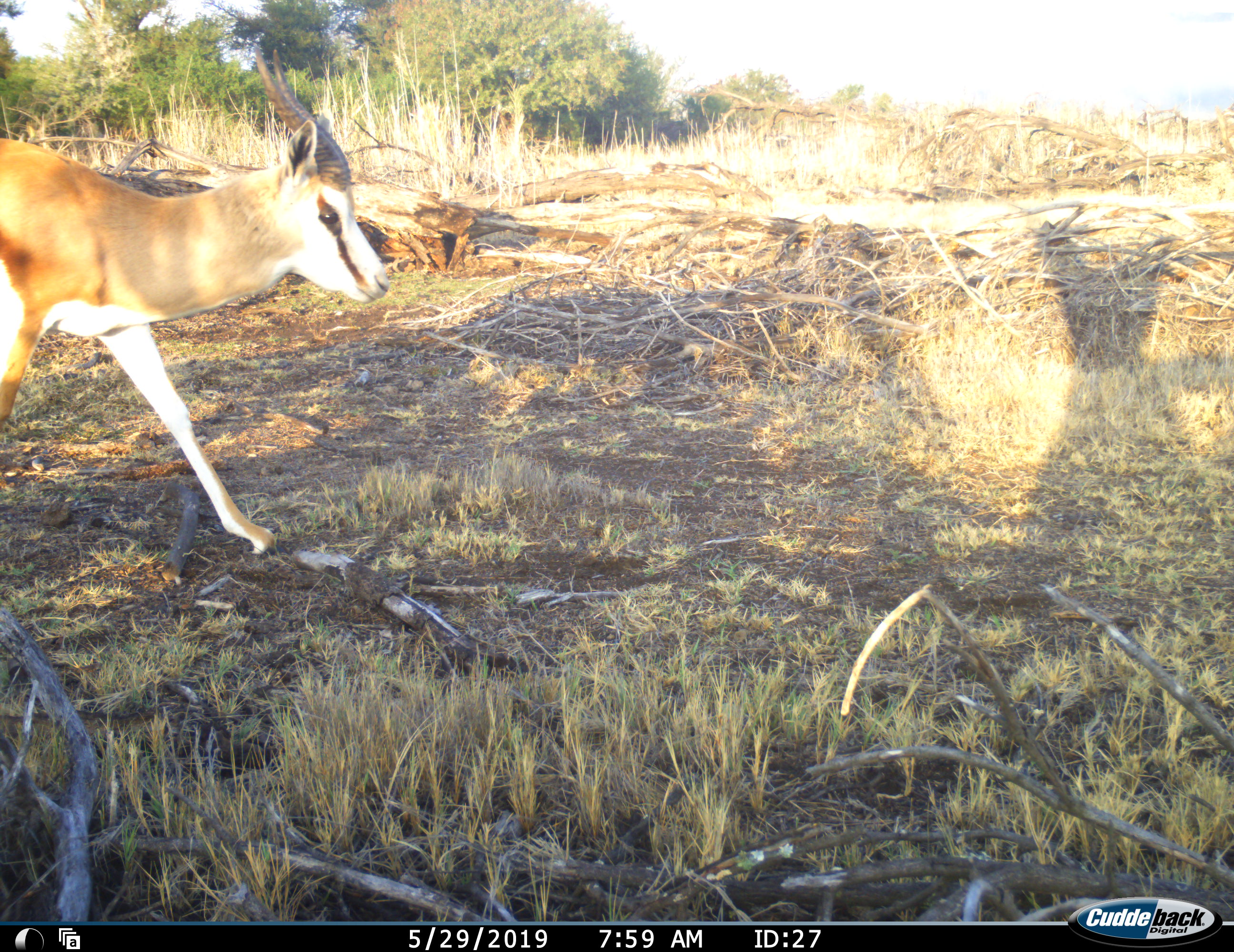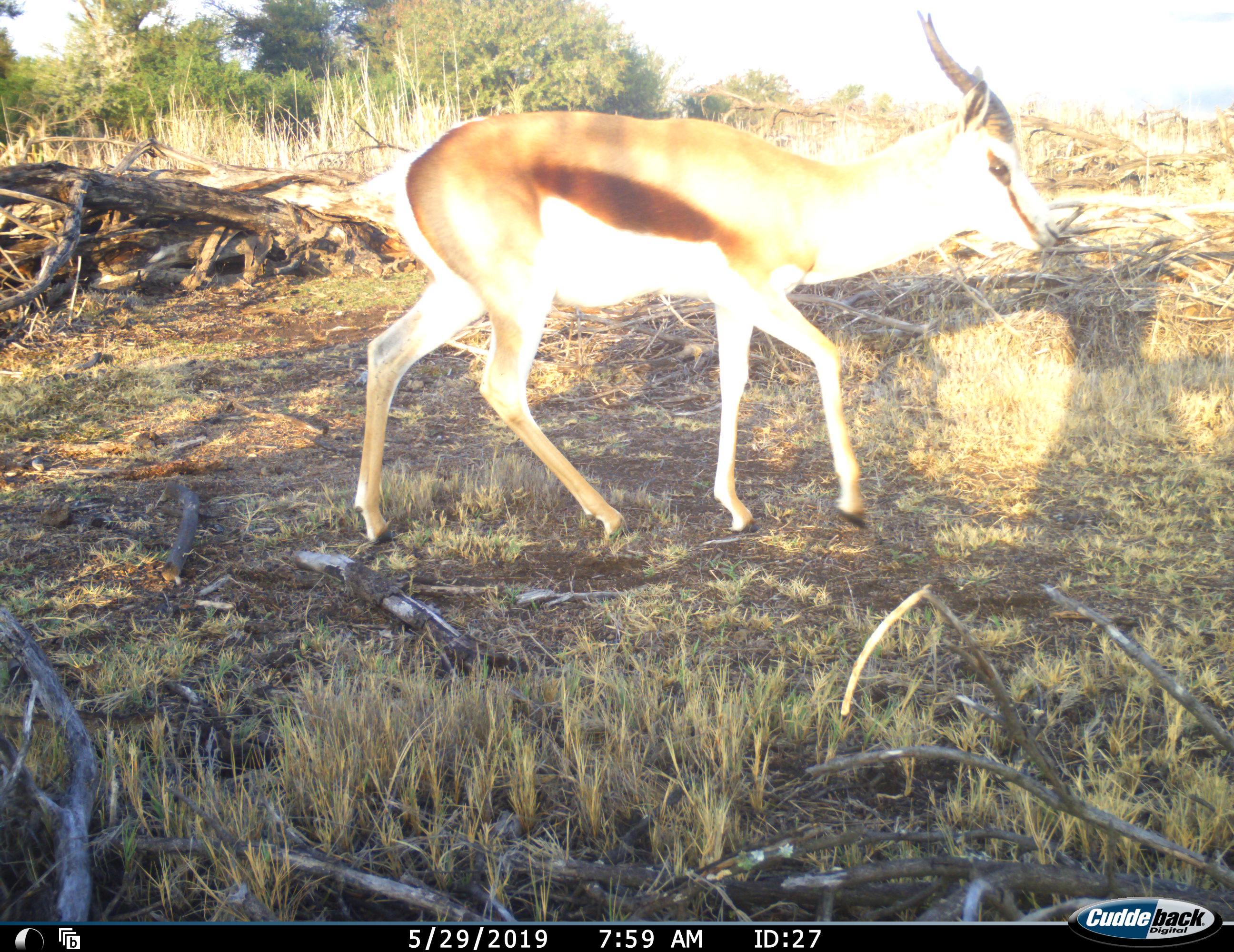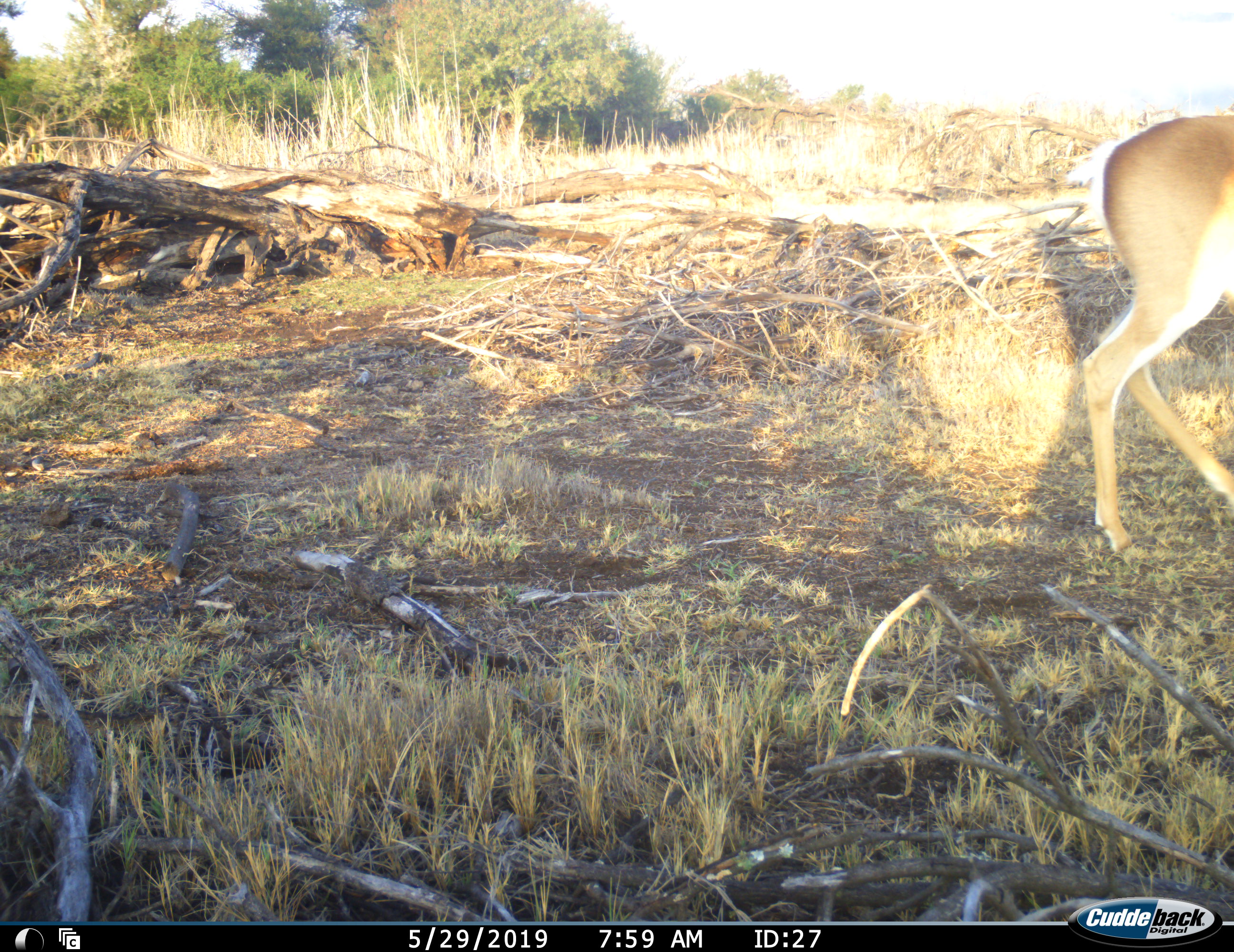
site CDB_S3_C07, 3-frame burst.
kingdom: Animalia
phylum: Chordata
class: Mammalia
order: Artiodactyla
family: Bovidae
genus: Antidorcas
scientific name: Antidorcas marsupialis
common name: springbok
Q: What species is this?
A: Springbok (Antidorcas marsupialis).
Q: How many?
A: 1.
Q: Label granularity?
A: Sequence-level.